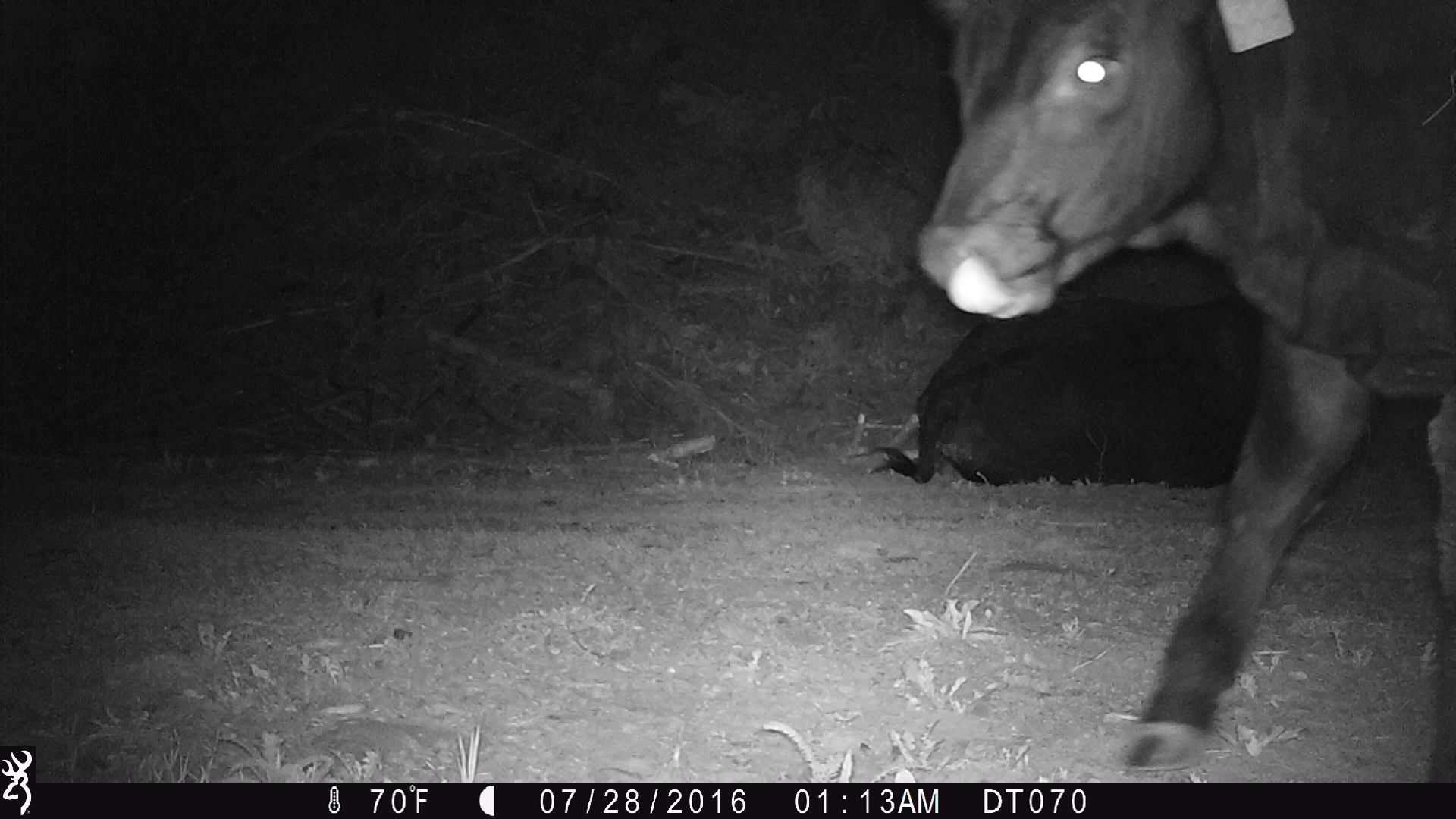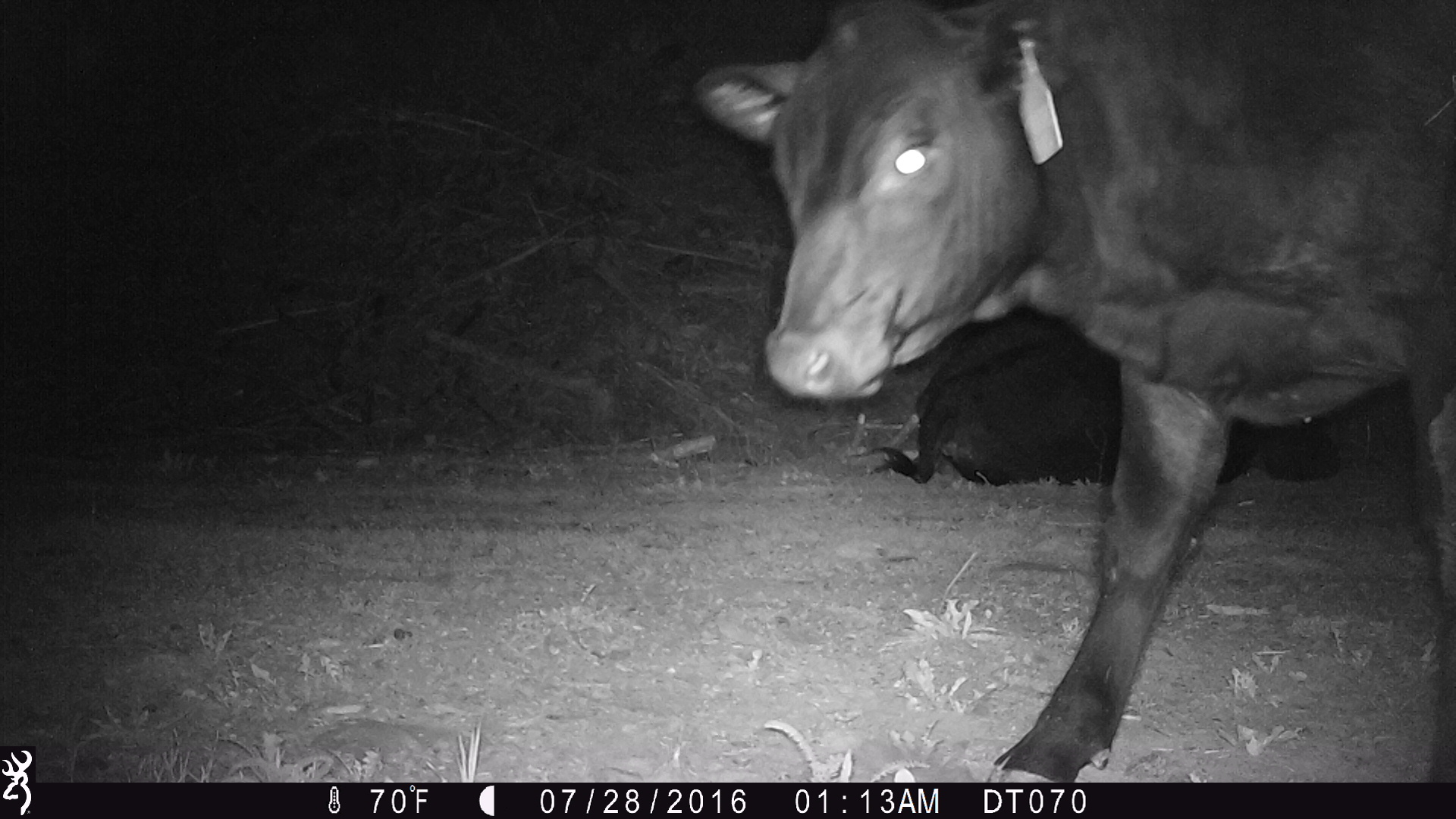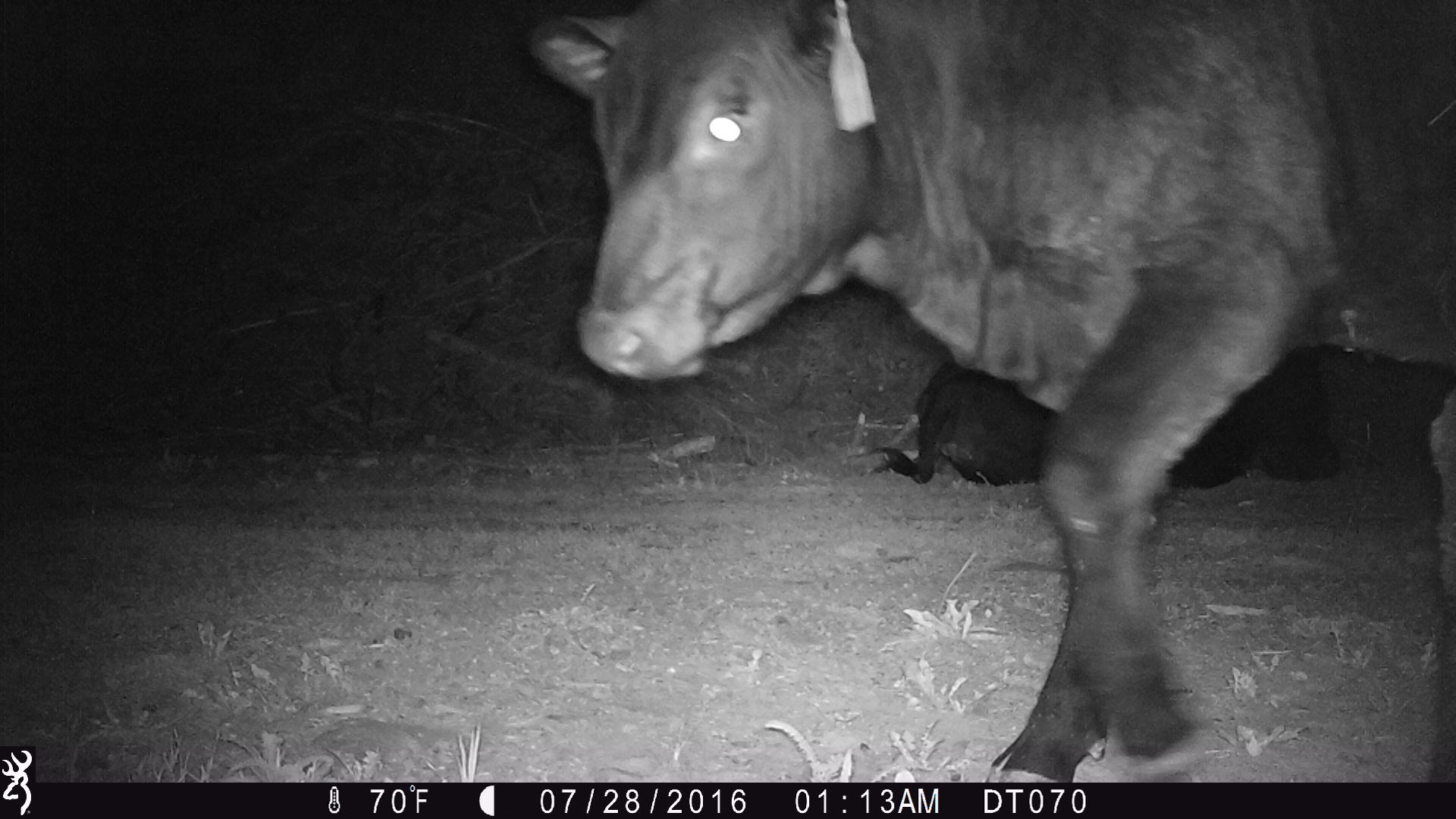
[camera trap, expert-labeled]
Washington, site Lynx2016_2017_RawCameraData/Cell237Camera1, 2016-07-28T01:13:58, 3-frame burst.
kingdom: Animalia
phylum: Chordata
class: Mammalia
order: Artiodactyla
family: Bovidae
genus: Bos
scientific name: Bos taurus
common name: domestic cattle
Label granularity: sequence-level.